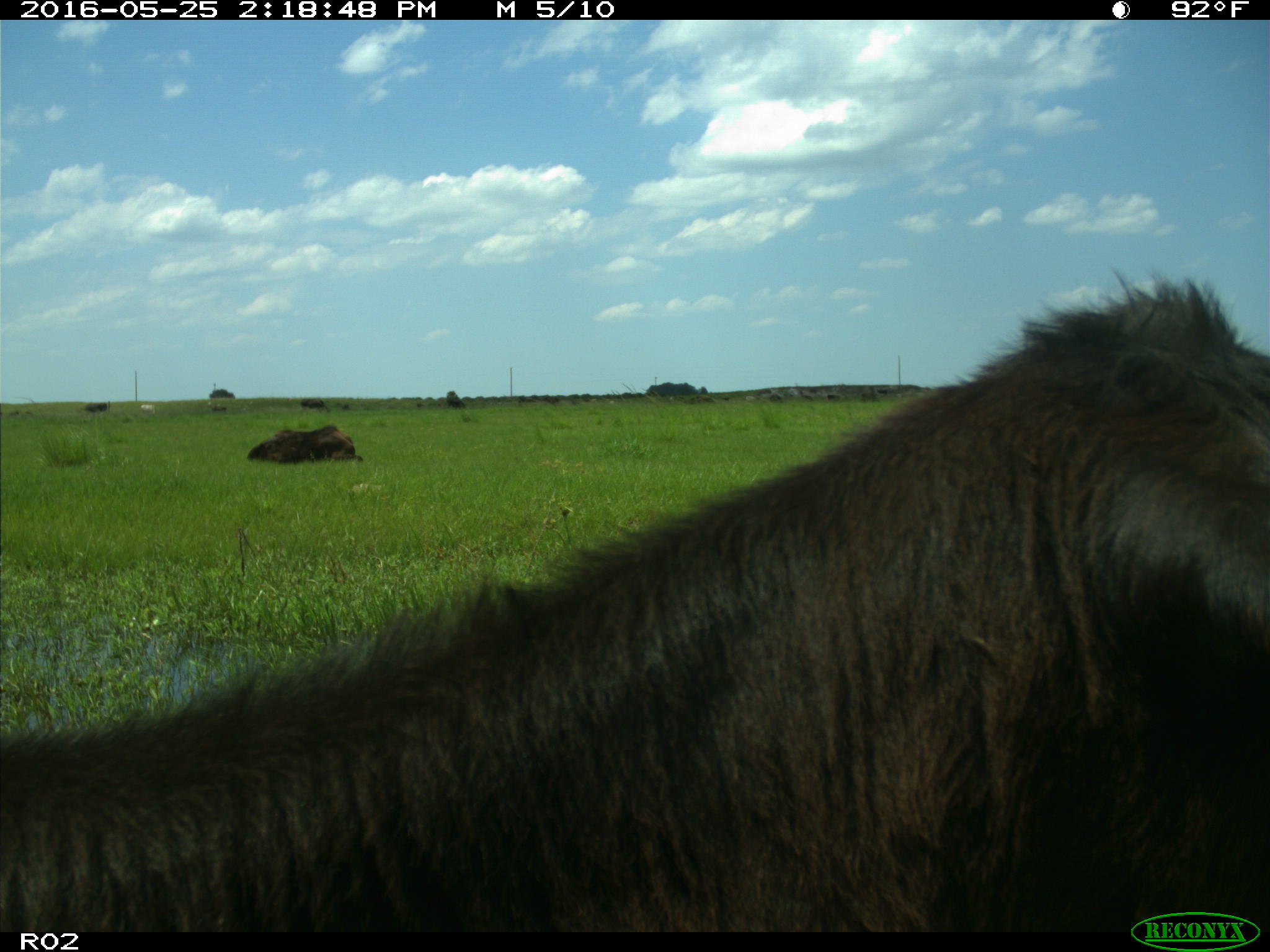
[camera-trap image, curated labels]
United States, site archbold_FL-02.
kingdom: Animalia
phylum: Chordata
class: Mammalia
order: Artiodactyla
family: Bovidae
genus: Bos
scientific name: Bos taurus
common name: domestic cow